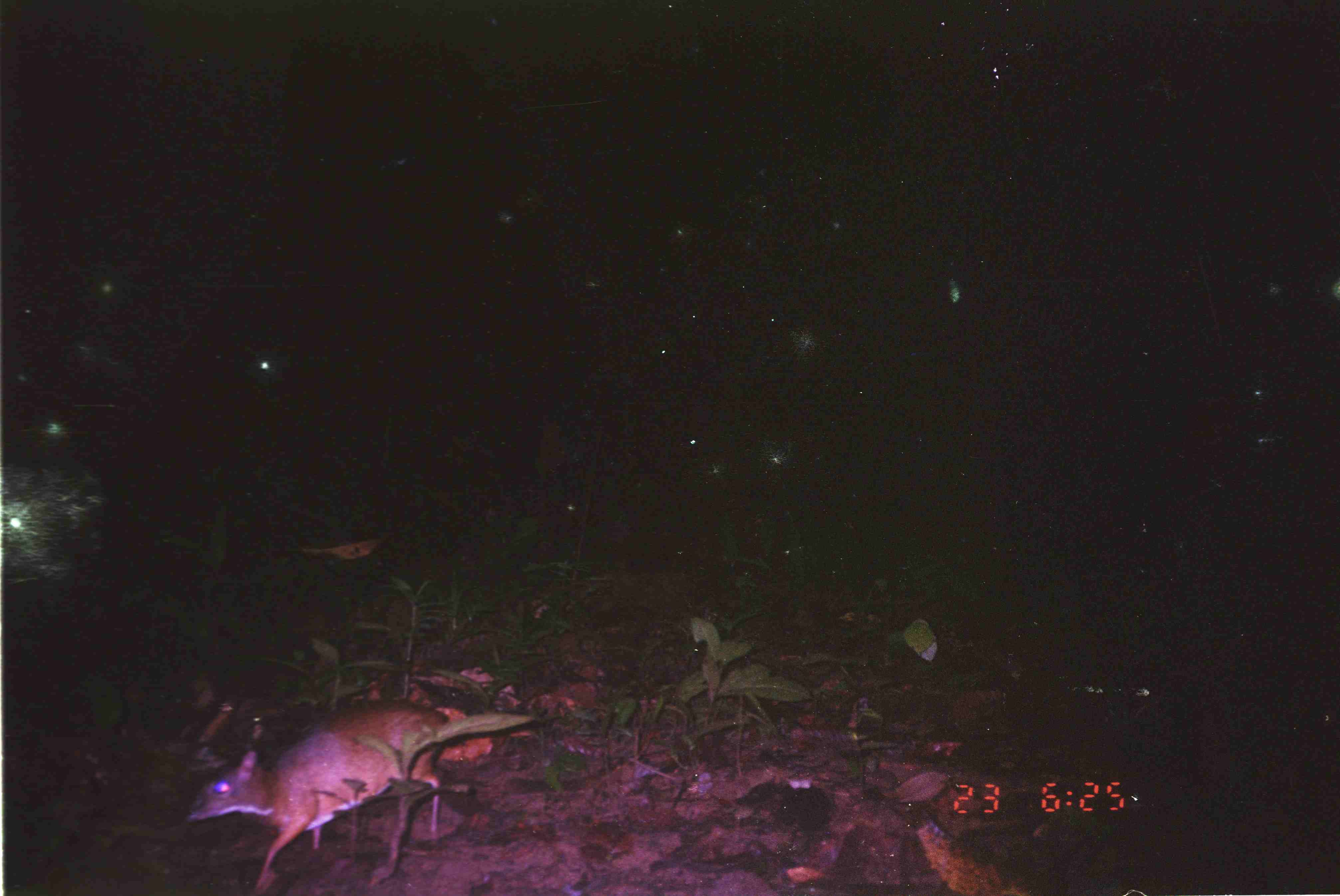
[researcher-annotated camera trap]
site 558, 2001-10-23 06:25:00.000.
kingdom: Animalia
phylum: Chordata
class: Mammalia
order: Artiodactyla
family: Tragulidae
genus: Tragulus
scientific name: Tragulus javanicus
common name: javan chevrotain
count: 1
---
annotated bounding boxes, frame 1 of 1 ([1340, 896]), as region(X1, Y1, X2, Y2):
tragulus javanicus: region(184, 698, 450, 896)